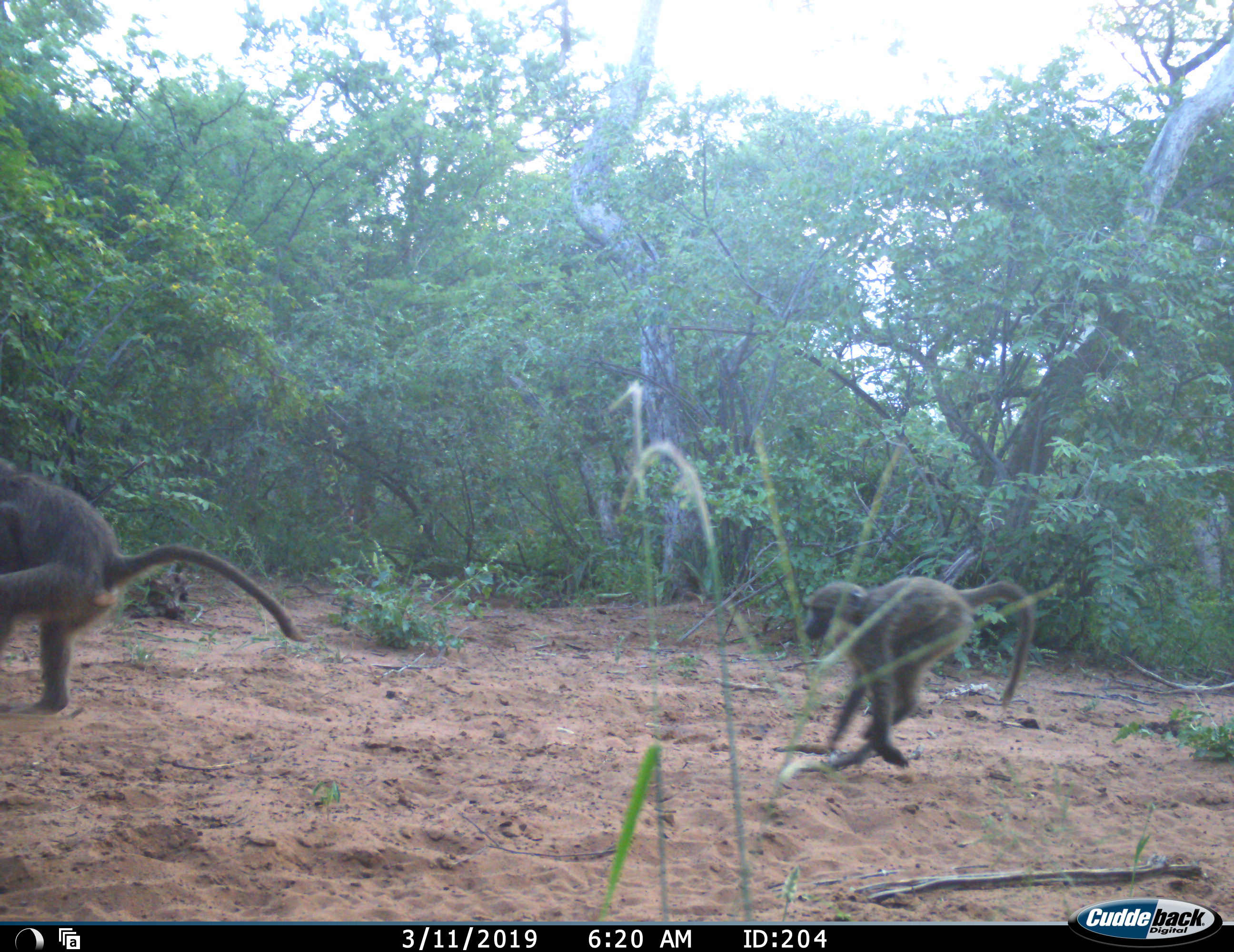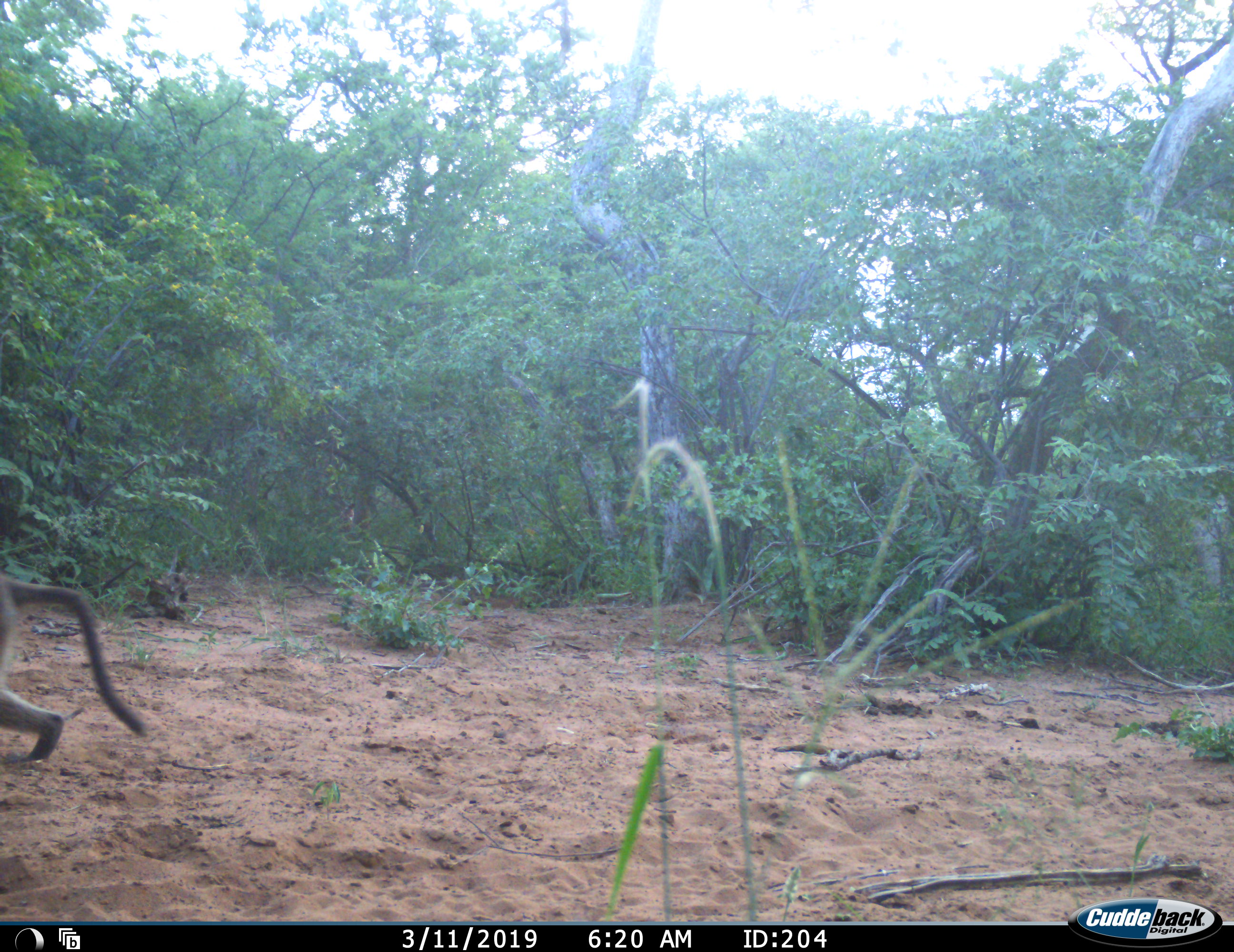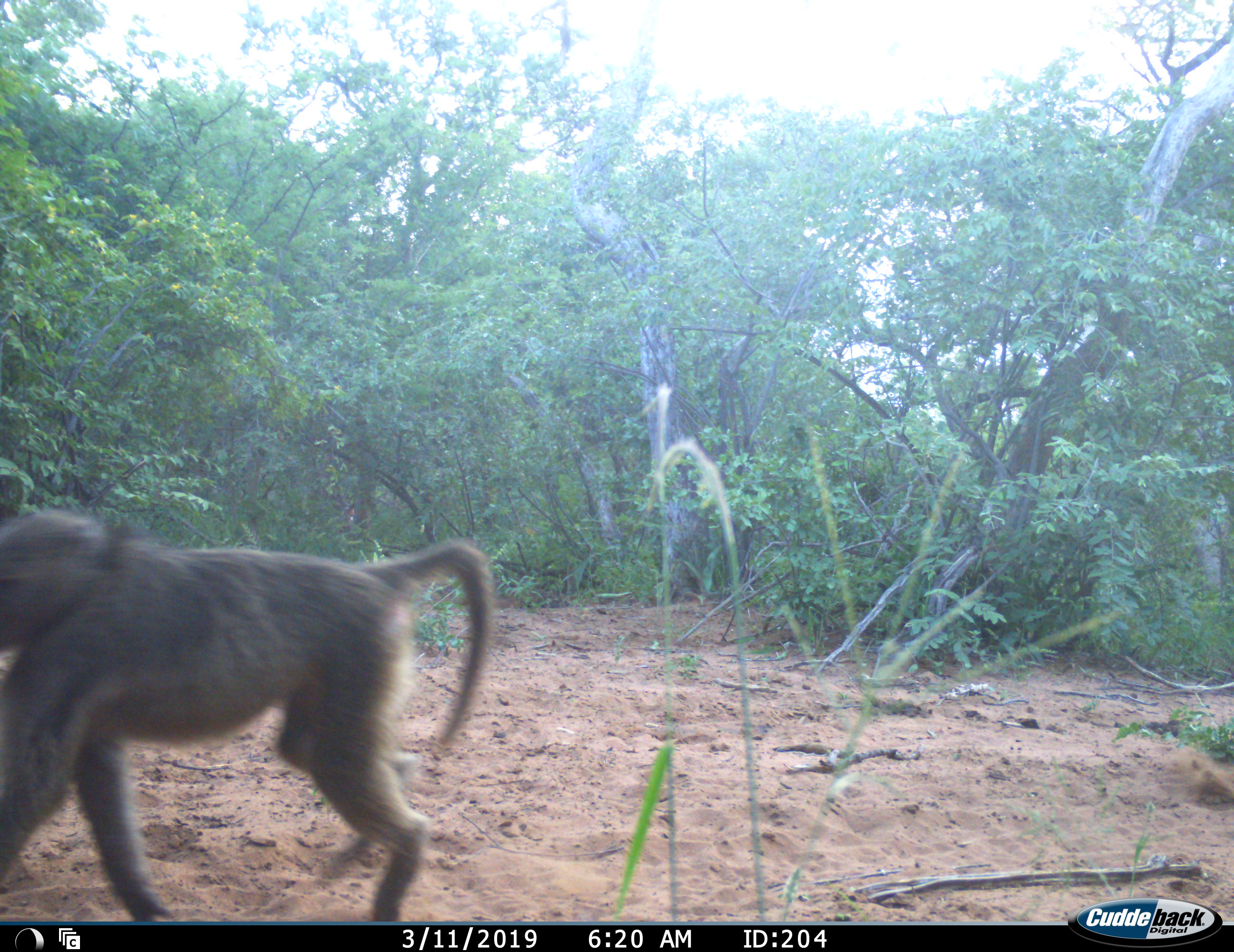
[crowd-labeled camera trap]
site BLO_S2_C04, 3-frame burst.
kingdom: Animalia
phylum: Chordata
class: Mammalia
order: Primates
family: Cercopithecidae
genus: Papio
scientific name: Papio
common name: baboon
Baboon (Papio), count 3. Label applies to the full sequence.